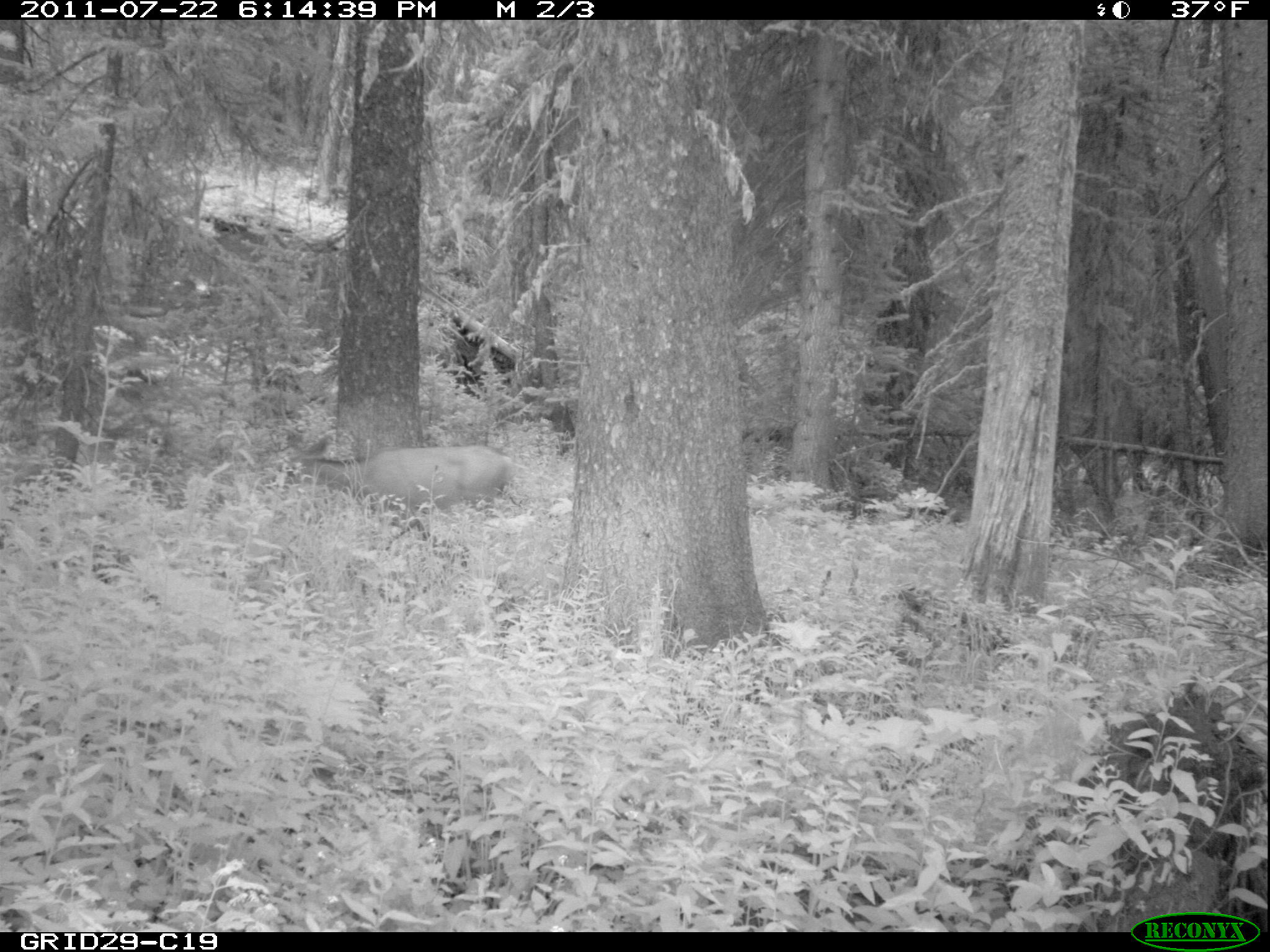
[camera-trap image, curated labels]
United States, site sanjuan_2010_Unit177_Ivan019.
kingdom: Animalia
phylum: Chordata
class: Mammalia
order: Artiodactyla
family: Cervidae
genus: Odocoileus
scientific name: Odocoileus hemionus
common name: mule deer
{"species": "Odocoileus hemionus (mule deer)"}